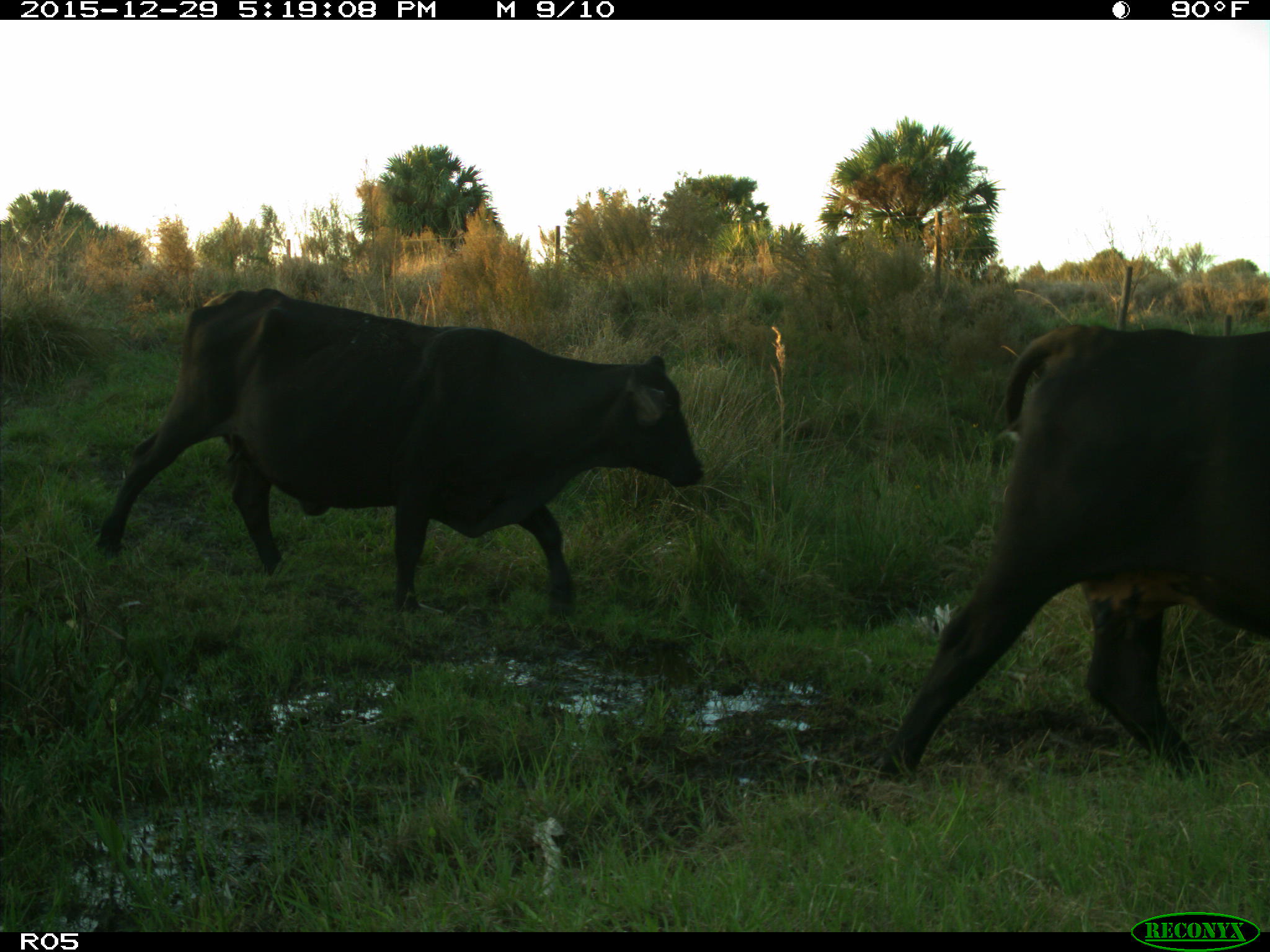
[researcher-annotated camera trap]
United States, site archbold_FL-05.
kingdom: Animalia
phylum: Chordata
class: Mammalia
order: Artiodactyla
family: Bovidae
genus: Bos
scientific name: Bos taurus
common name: domestic cow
Bos taurus (domestic cow).